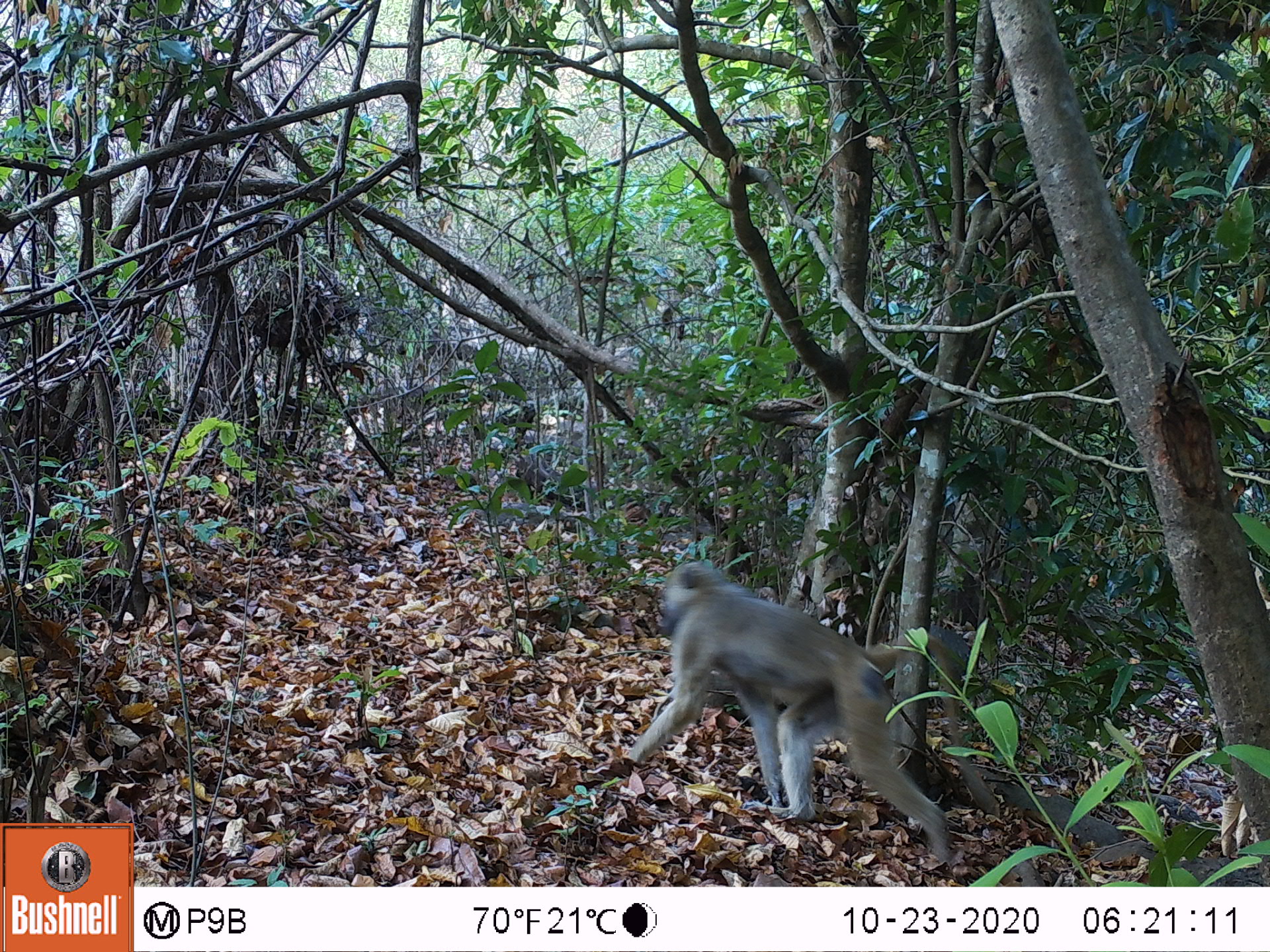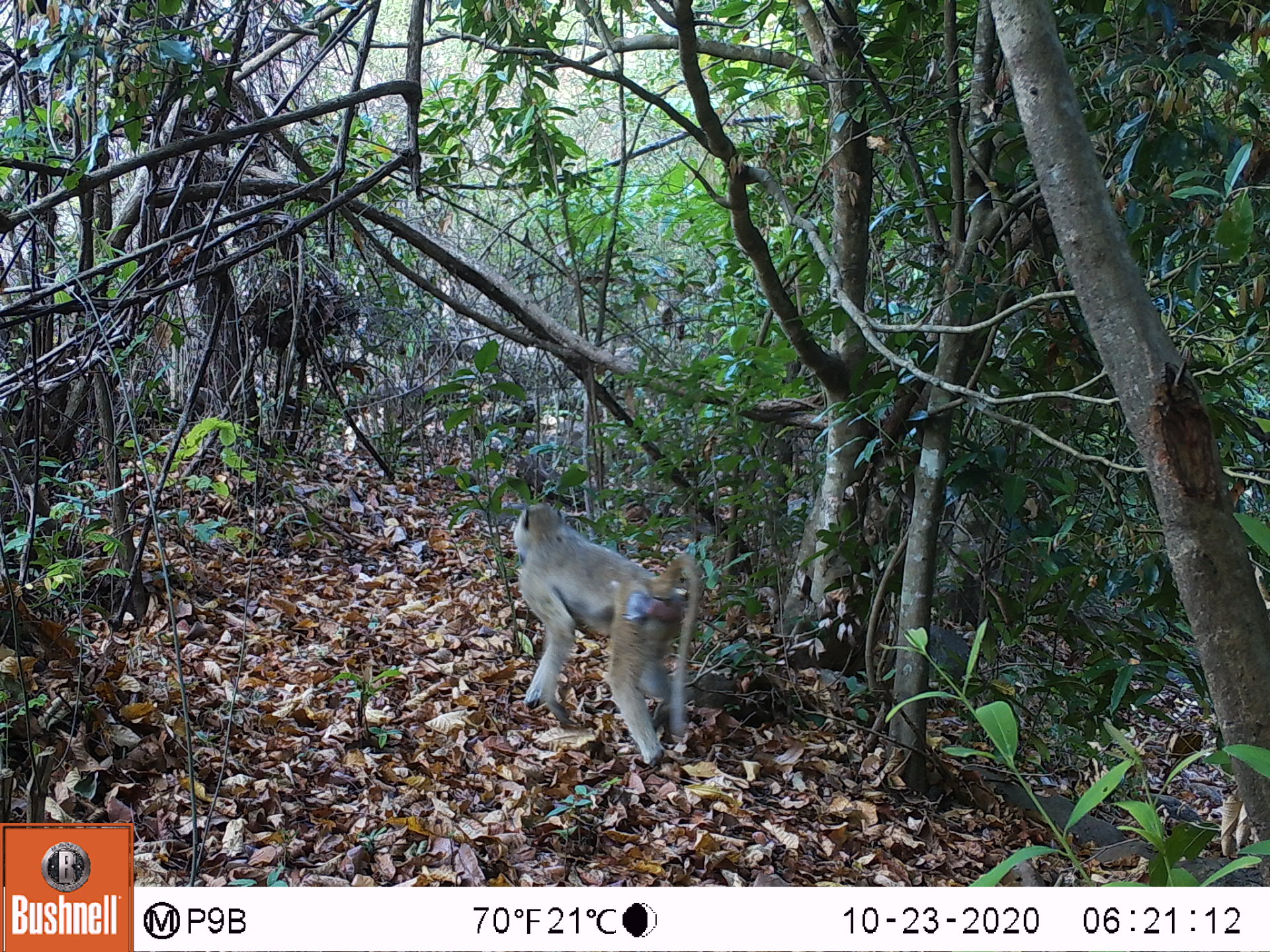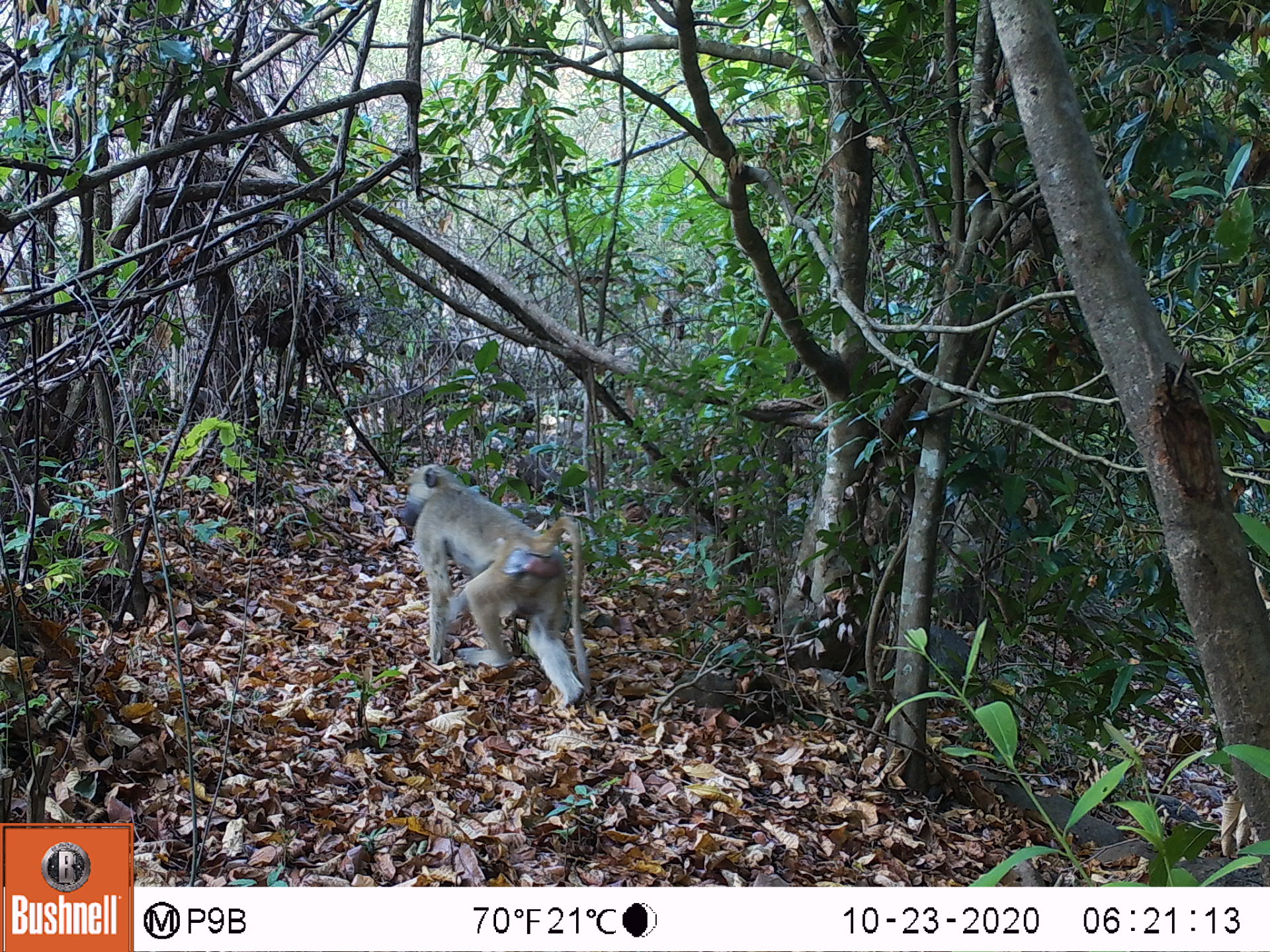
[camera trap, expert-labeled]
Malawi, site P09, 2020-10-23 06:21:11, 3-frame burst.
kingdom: Animalia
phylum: Chordata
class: Mammalia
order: Primates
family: Cercopithecidae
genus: Papio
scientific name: Papio cynocephalus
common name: yellow baboon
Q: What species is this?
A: Yellow baboon (Papio cynocephalus).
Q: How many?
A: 1.